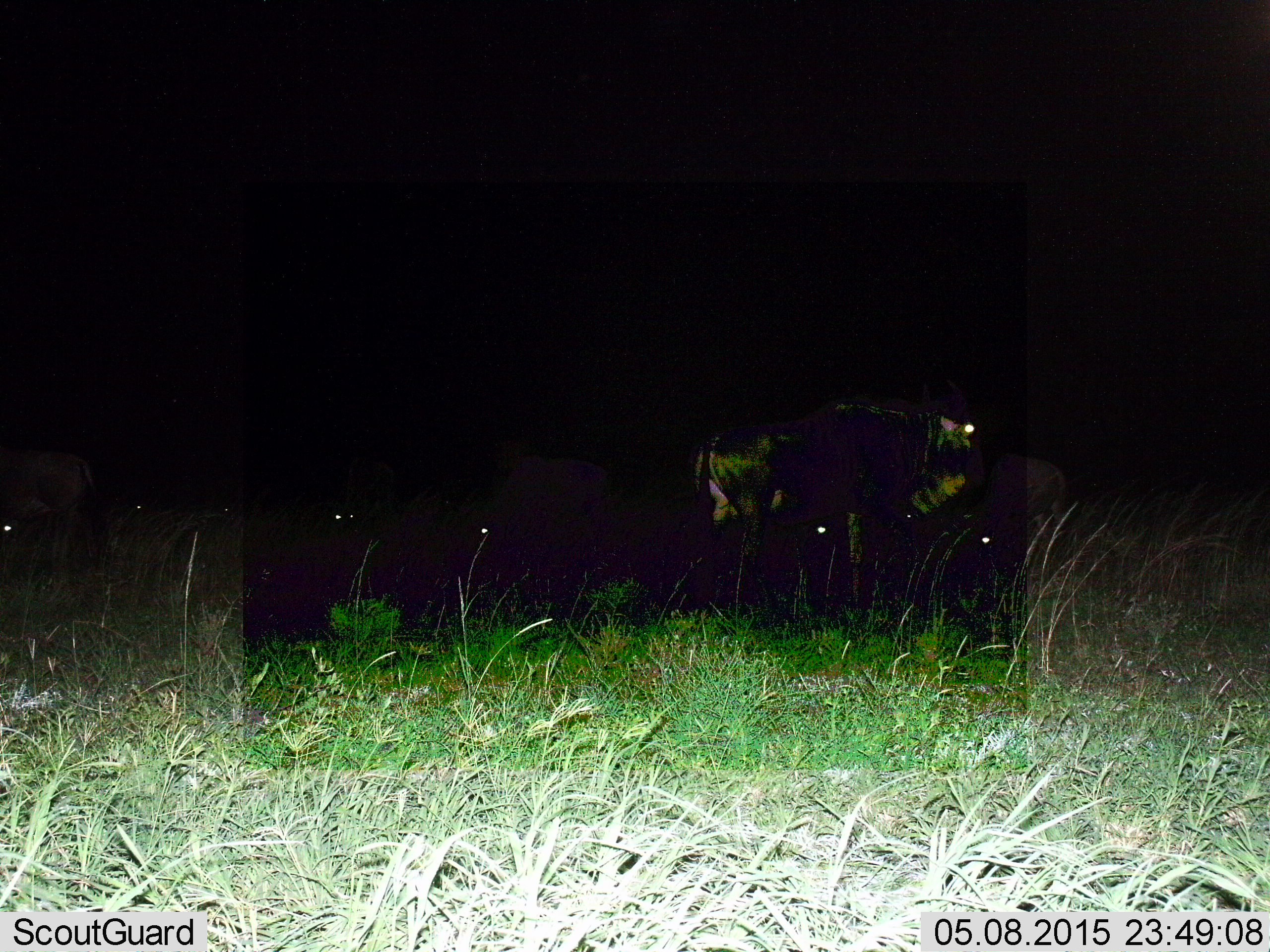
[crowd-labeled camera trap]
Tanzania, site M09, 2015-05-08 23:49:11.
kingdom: Animalia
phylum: Chordata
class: Mammalia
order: Artiodactyla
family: Bovidae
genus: Connochaetes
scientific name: Connochaetes taurinus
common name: blue wildebeest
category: wildebeest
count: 6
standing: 40%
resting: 50%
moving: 40%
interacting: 10%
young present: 0%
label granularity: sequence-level